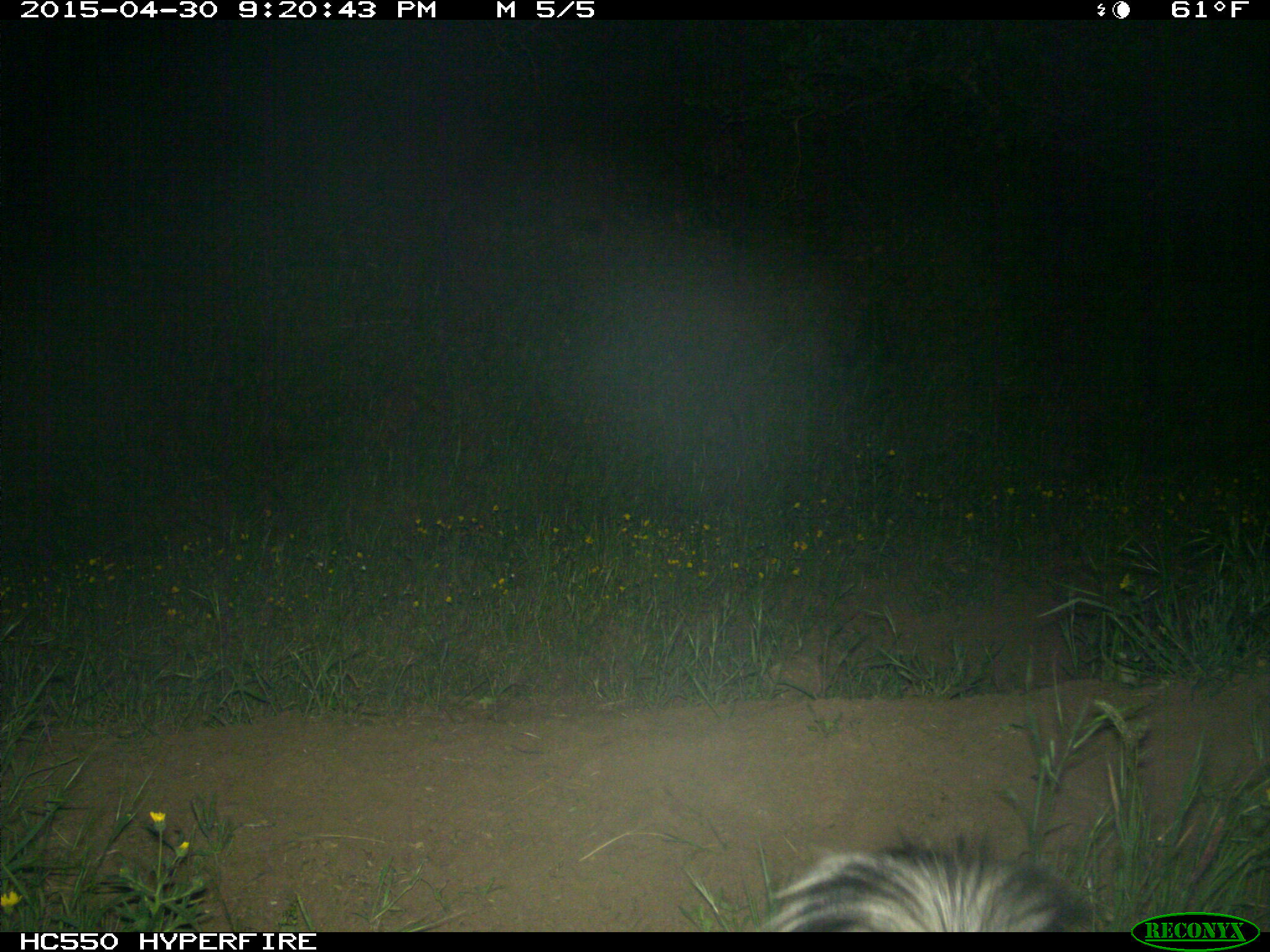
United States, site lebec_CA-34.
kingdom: Animalia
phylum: Chordata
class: Mammalia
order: Carnivora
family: Mephitidae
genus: Mephitis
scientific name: Mephitis mephitis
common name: striped skunk